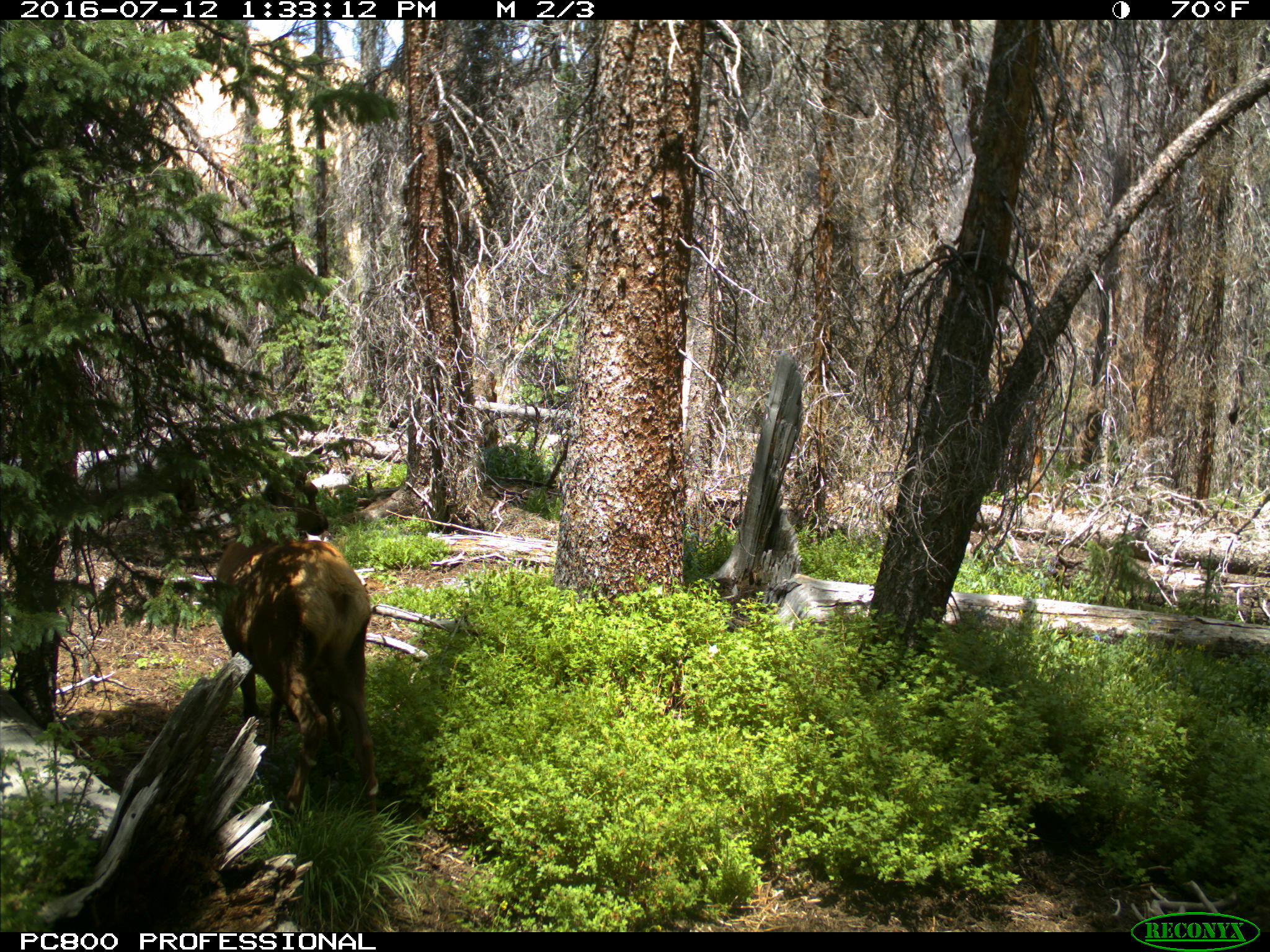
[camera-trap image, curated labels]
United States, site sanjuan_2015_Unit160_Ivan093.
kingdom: Animalia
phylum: Chordata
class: Mammalia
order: Artiodactyla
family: Cervidae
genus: Cervus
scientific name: Cervus elaphus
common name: red deer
Cervus elaphus (red deer).